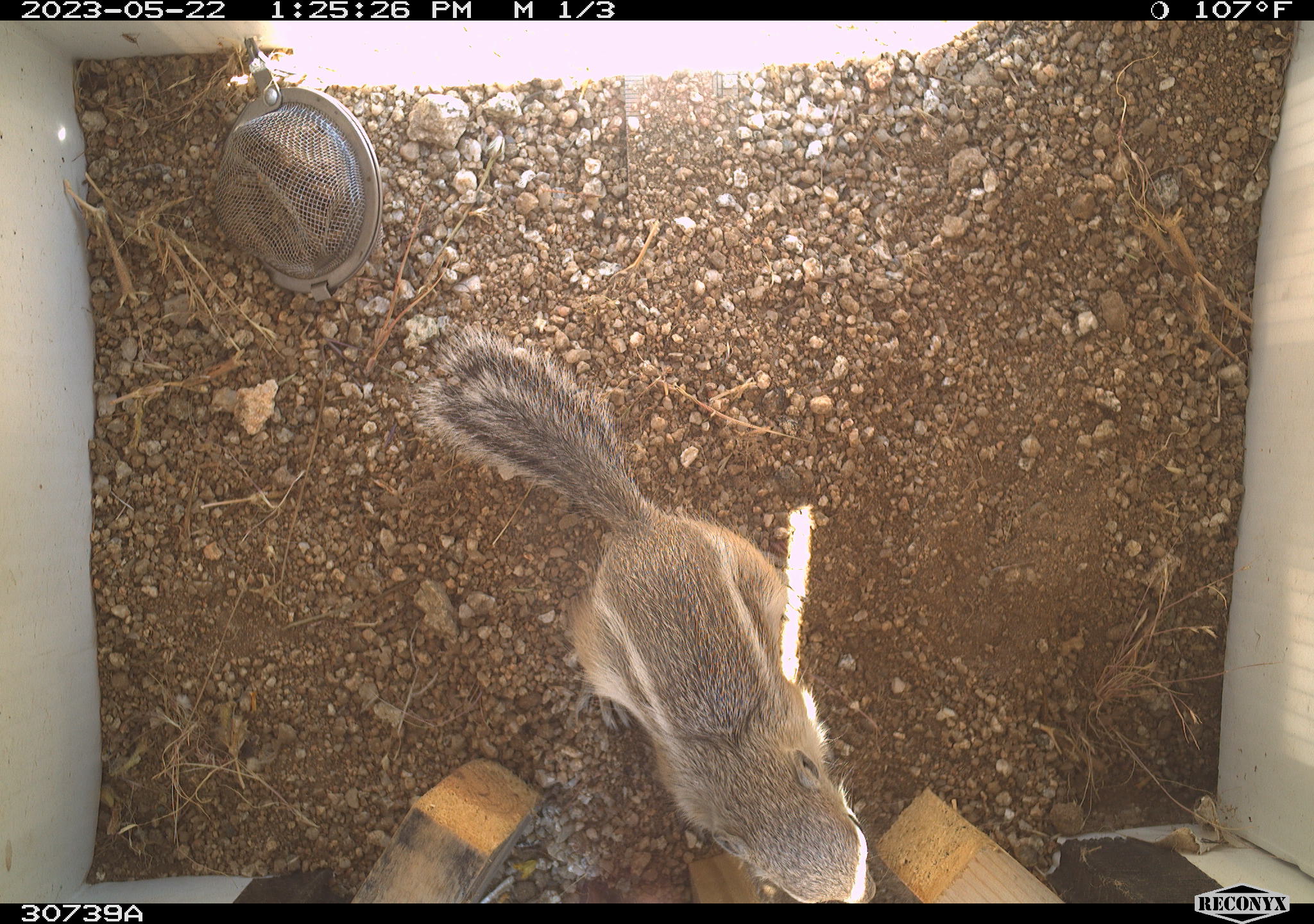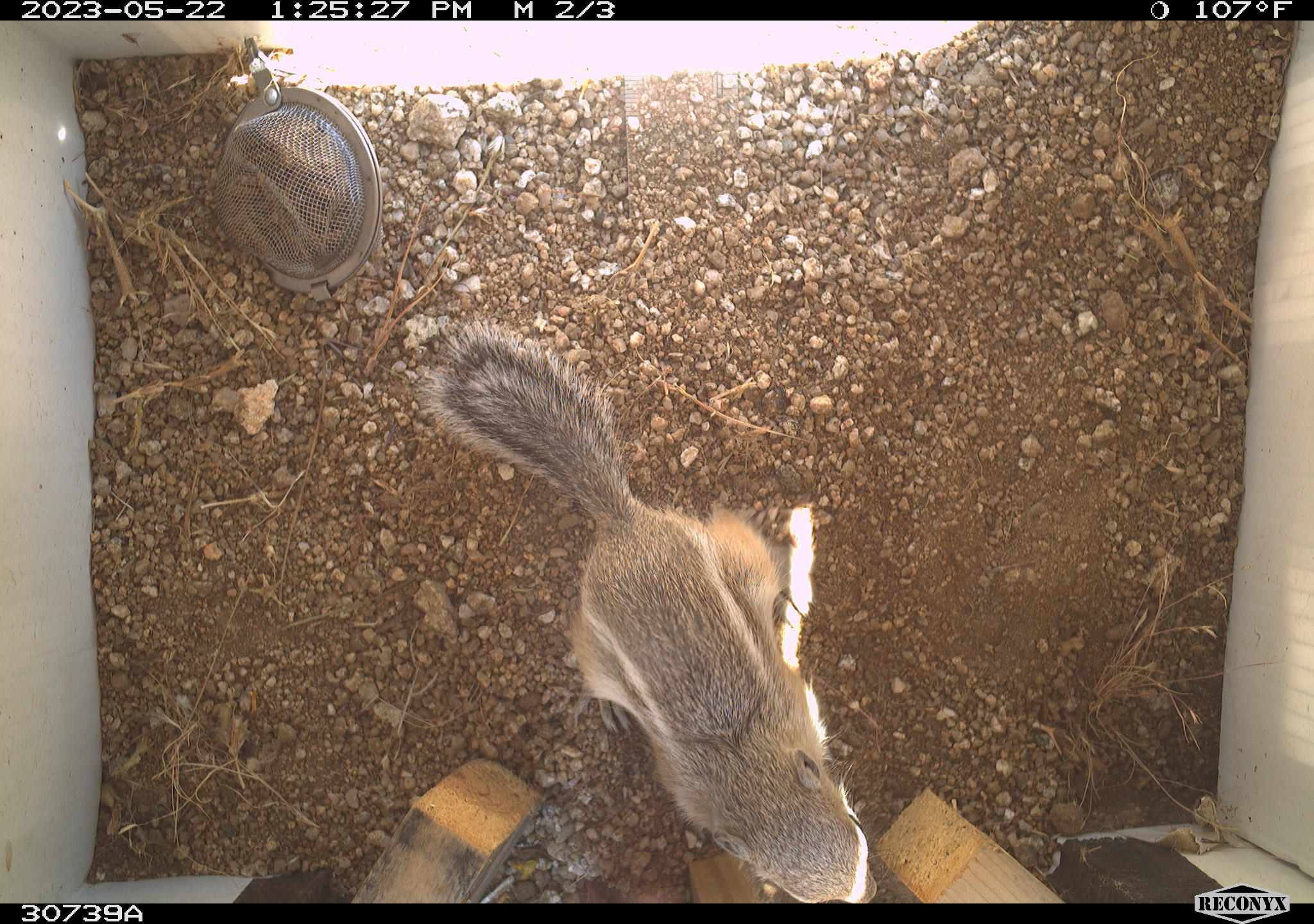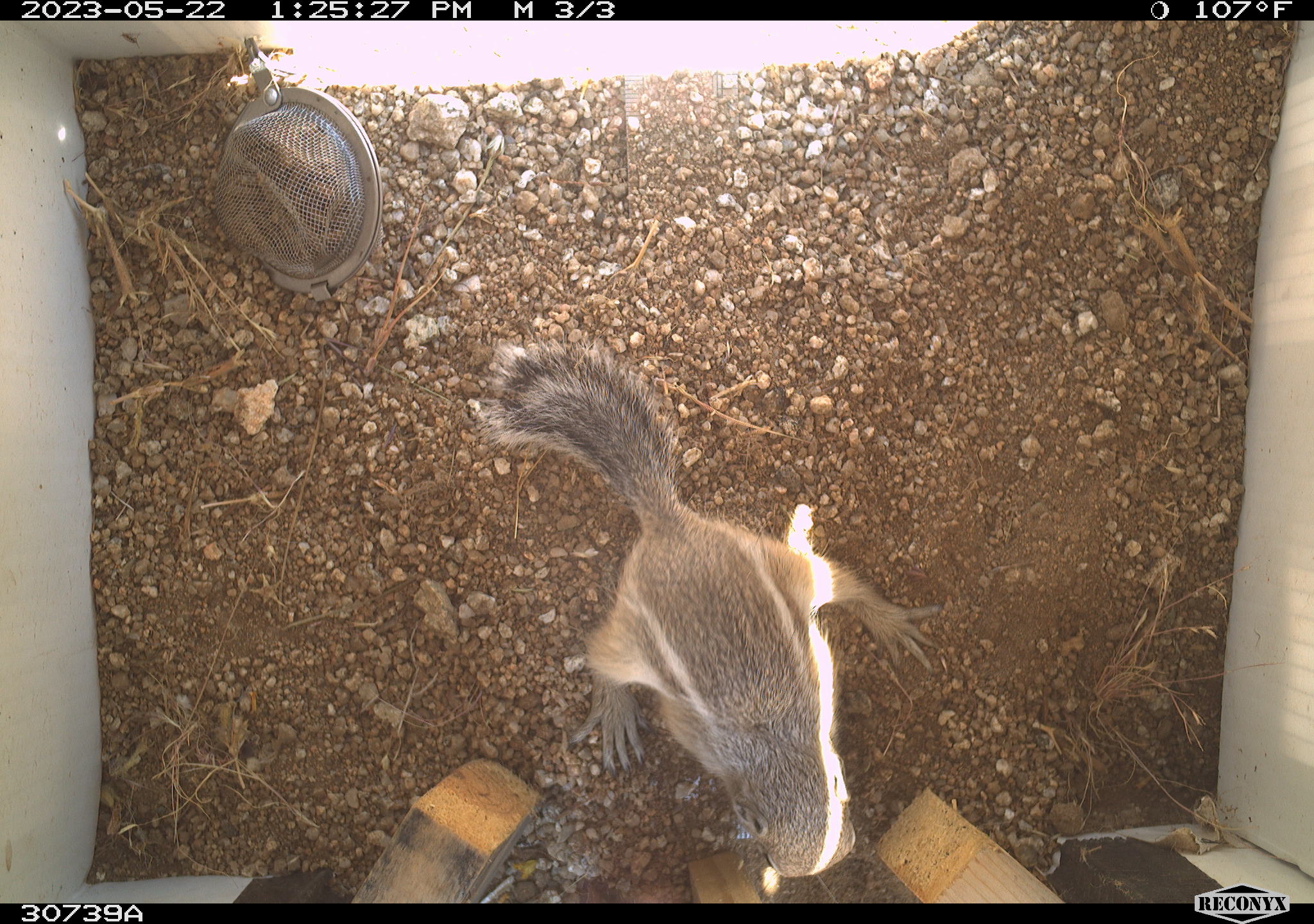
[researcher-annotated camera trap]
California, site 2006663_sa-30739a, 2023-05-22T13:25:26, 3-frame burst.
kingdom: Animalia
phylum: Chordata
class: Mammalia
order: Rodentia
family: Sciuridae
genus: Ammospermophilus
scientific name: Ammospermophilus leucurus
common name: white-tailed antelope squirrel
White-tailed antelope squirrel (Ammospermophilus leucurus).